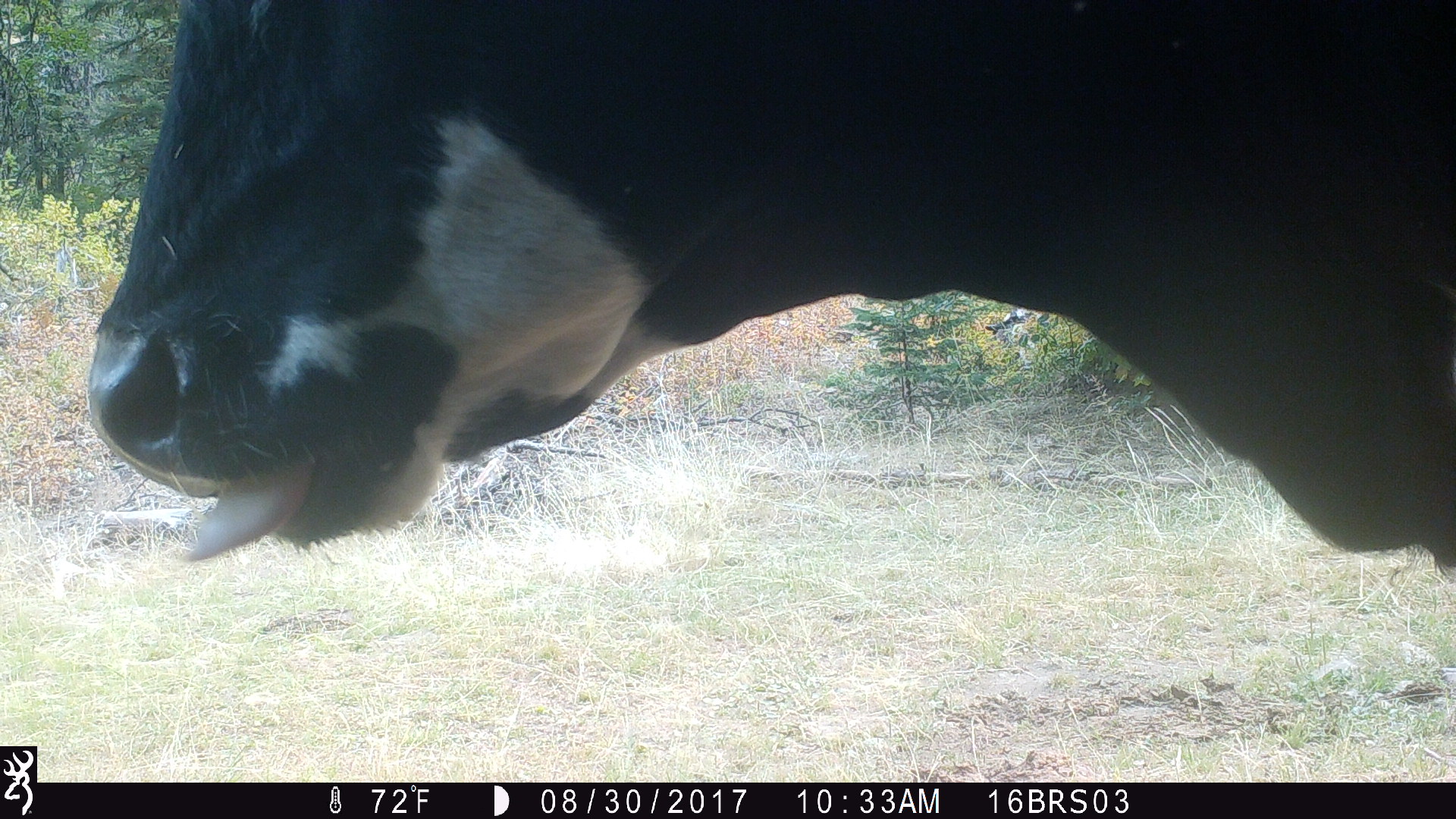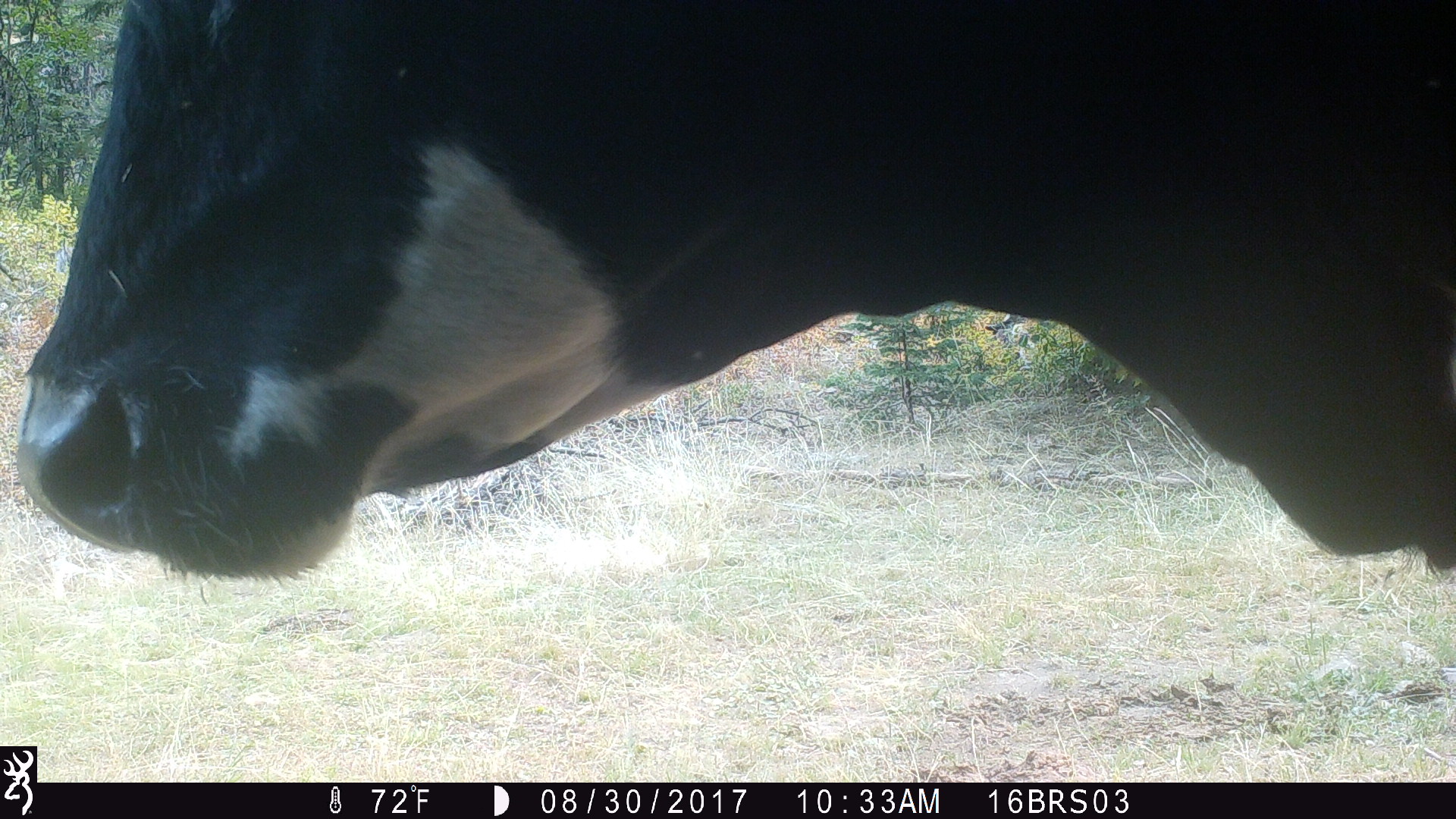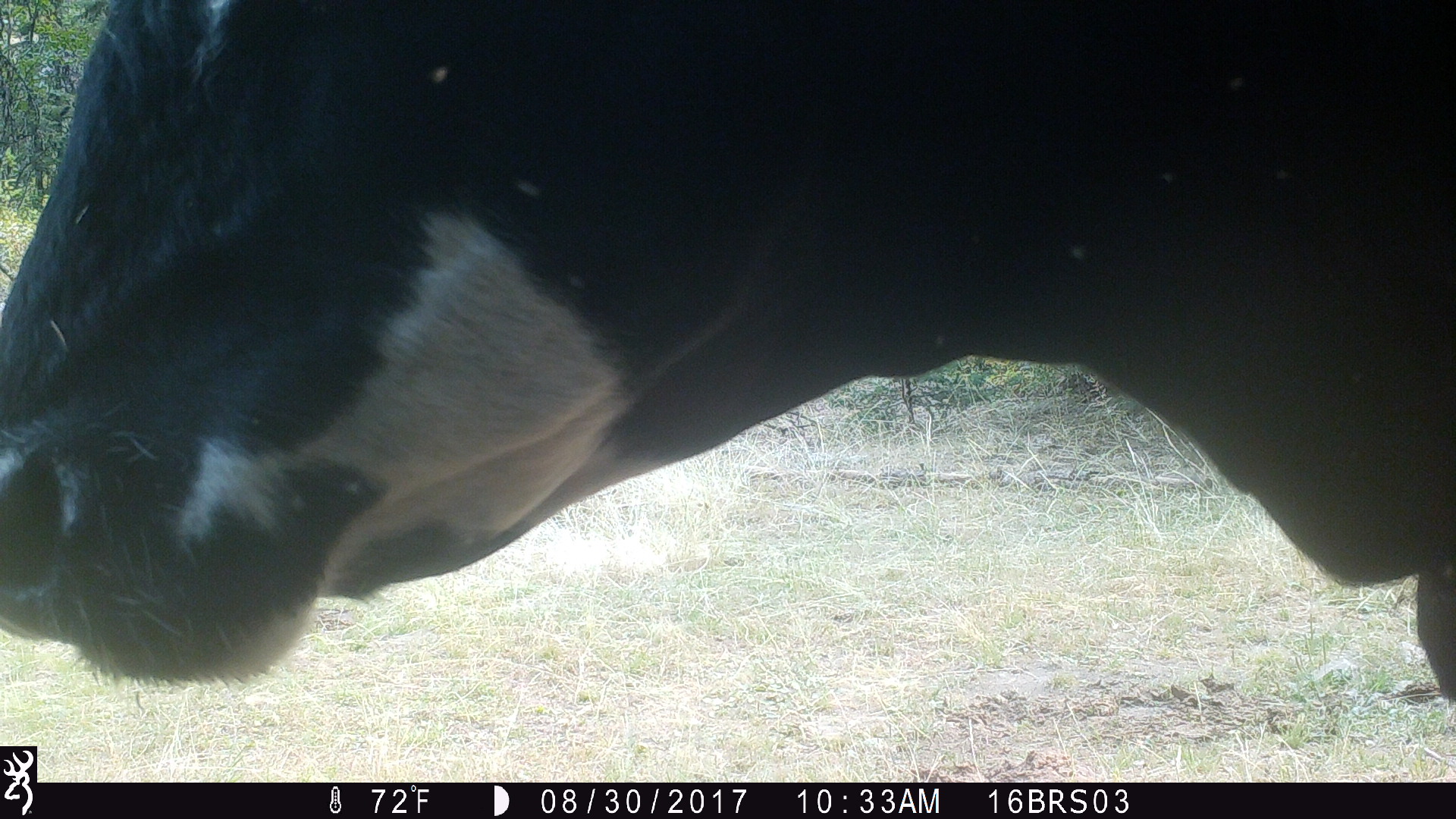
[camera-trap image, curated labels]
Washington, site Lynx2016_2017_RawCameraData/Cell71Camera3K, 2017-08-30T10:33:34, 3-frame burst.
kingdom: Animalia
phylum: Chordata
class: Mammalia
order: Artiodactyla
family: Bovidae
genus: Bos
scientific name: Bos taurus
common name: domestic cattle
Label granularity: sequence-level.